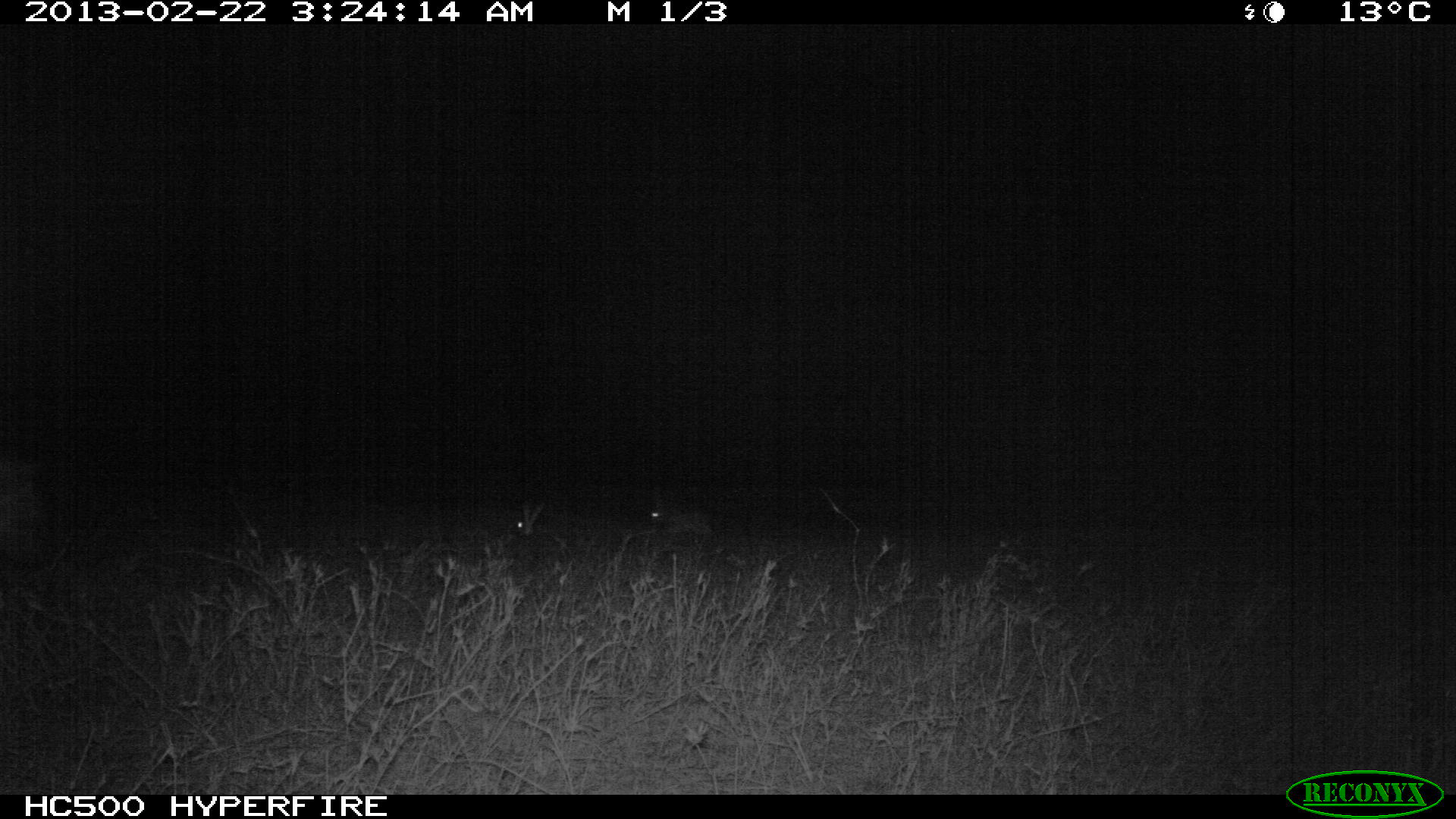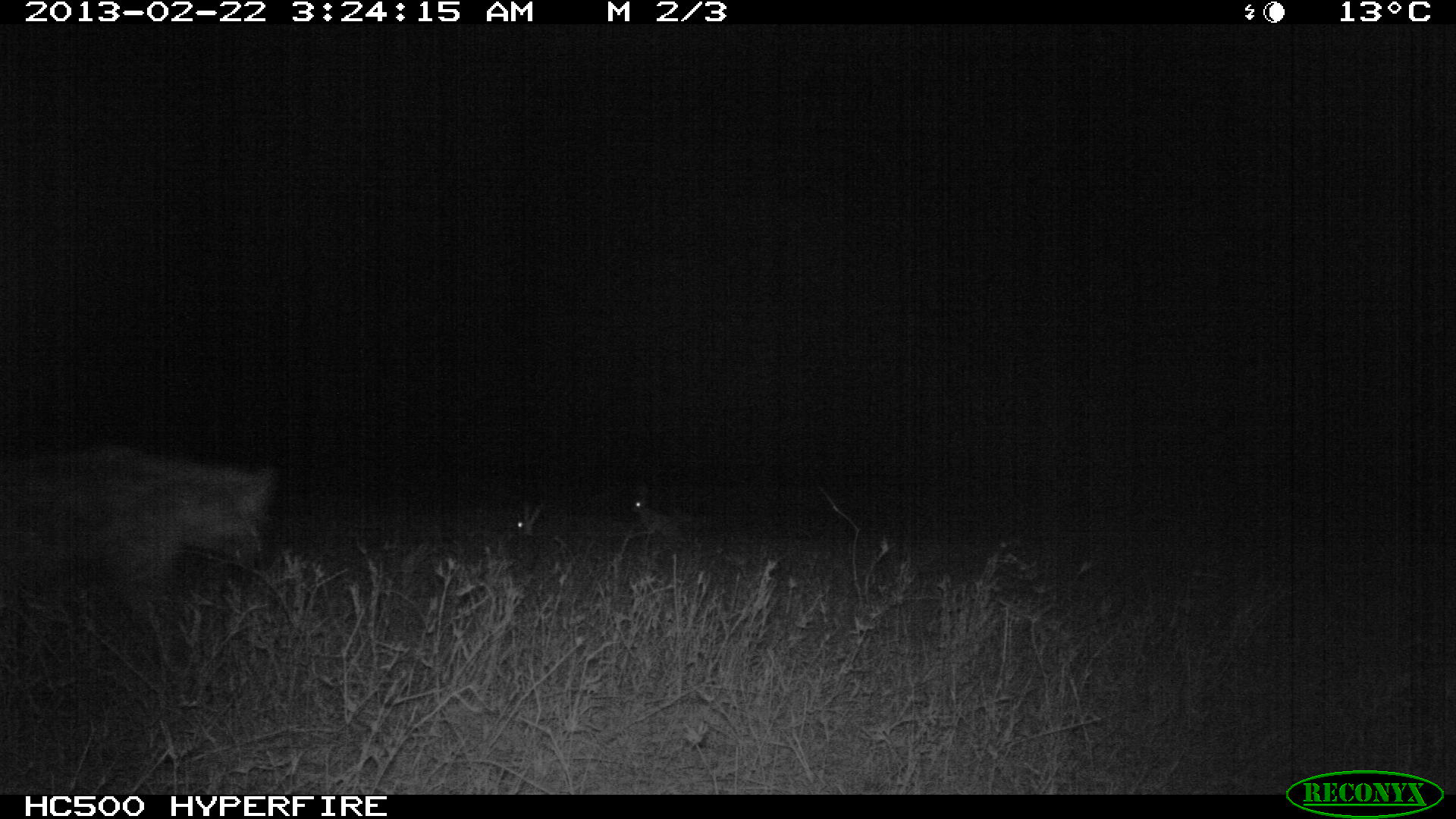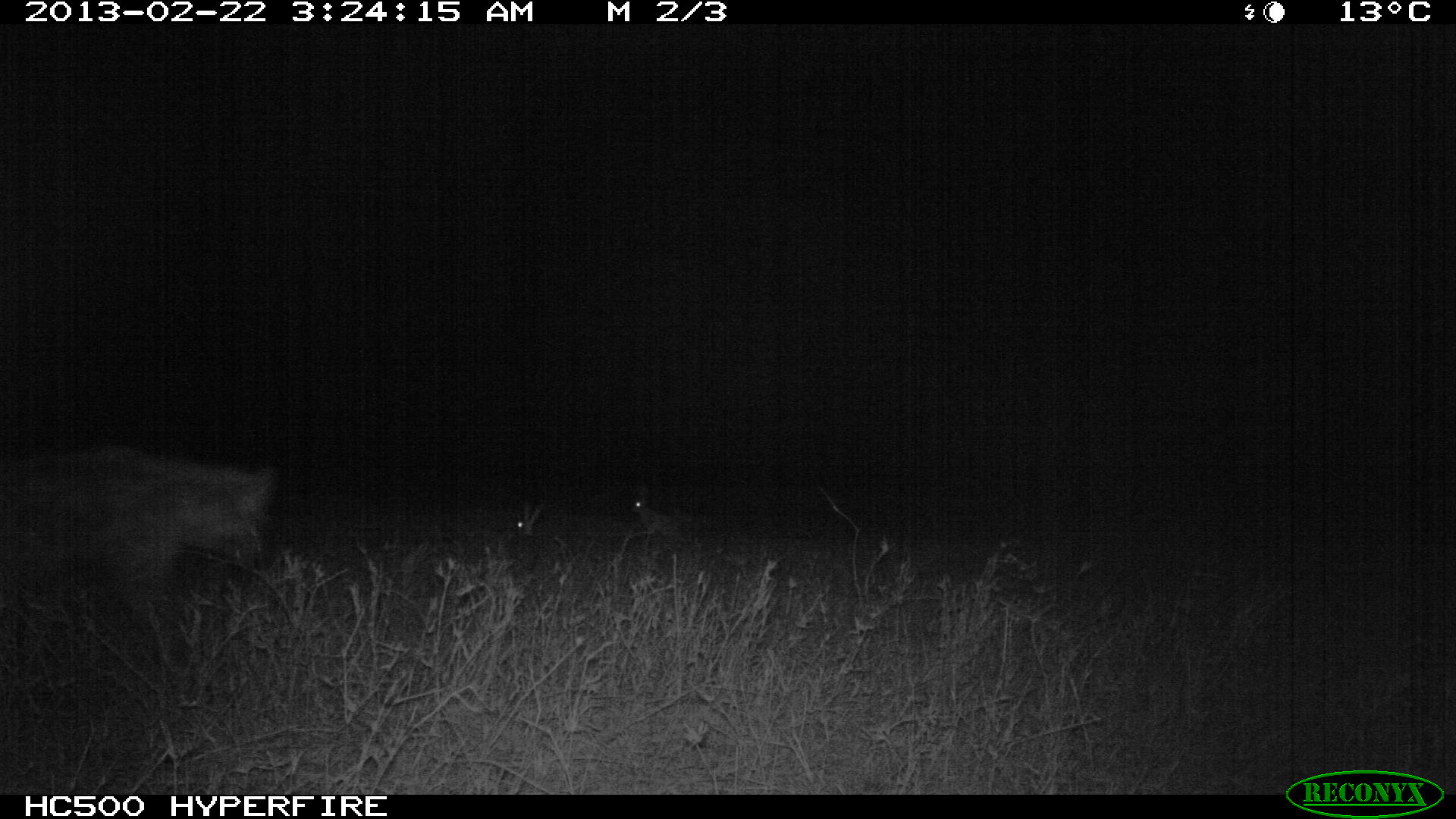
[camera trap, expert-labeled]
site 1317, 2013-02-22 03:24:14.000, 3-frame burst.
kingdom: Animalia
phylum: Chordata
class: Mammalia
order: Carnivora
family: Hyaenidae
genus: Crocuta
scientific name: Crocuta crocuta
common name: spotted hyena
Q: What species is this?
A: Crocuta crocuta (spotted hyena).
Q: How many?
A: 1.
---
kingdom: Animalia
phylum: Chordata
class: Mammalia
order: Lagomorpha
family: Leporidae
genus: Lepus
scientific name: Lepus saxatilis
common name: scrub hare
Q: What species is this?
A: Lepus saxatilis (scrub hare).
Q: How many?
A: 2.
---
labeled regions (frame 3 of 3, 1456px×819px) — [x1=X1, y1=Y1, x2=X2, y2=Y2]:
lepus saxatilis: [x1=0, y1=441, x2=280, y2=679]; [x1=509, y1=505, x2=574, y2=586]; [x1=626, y1=480, x2=691, y2=560]